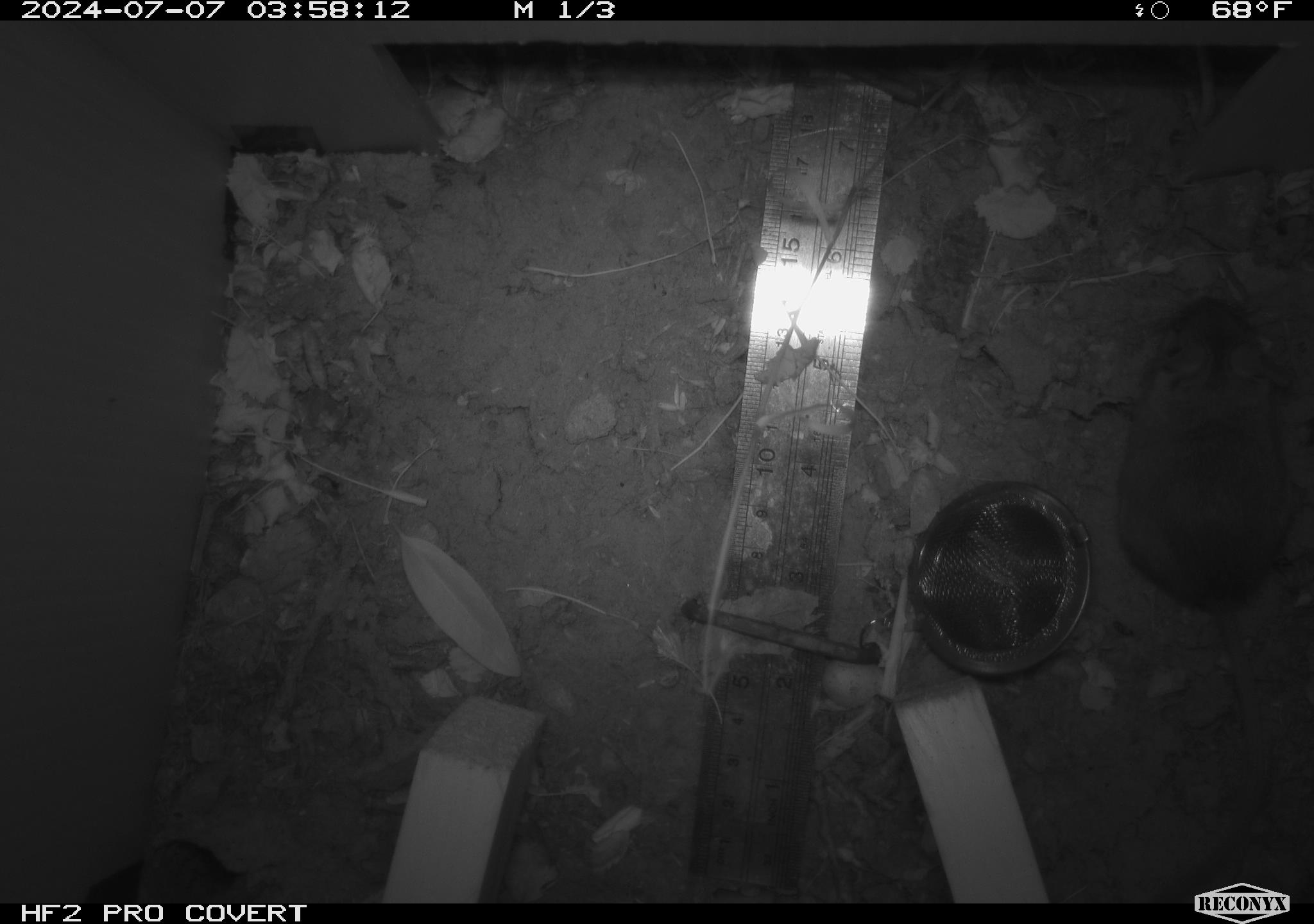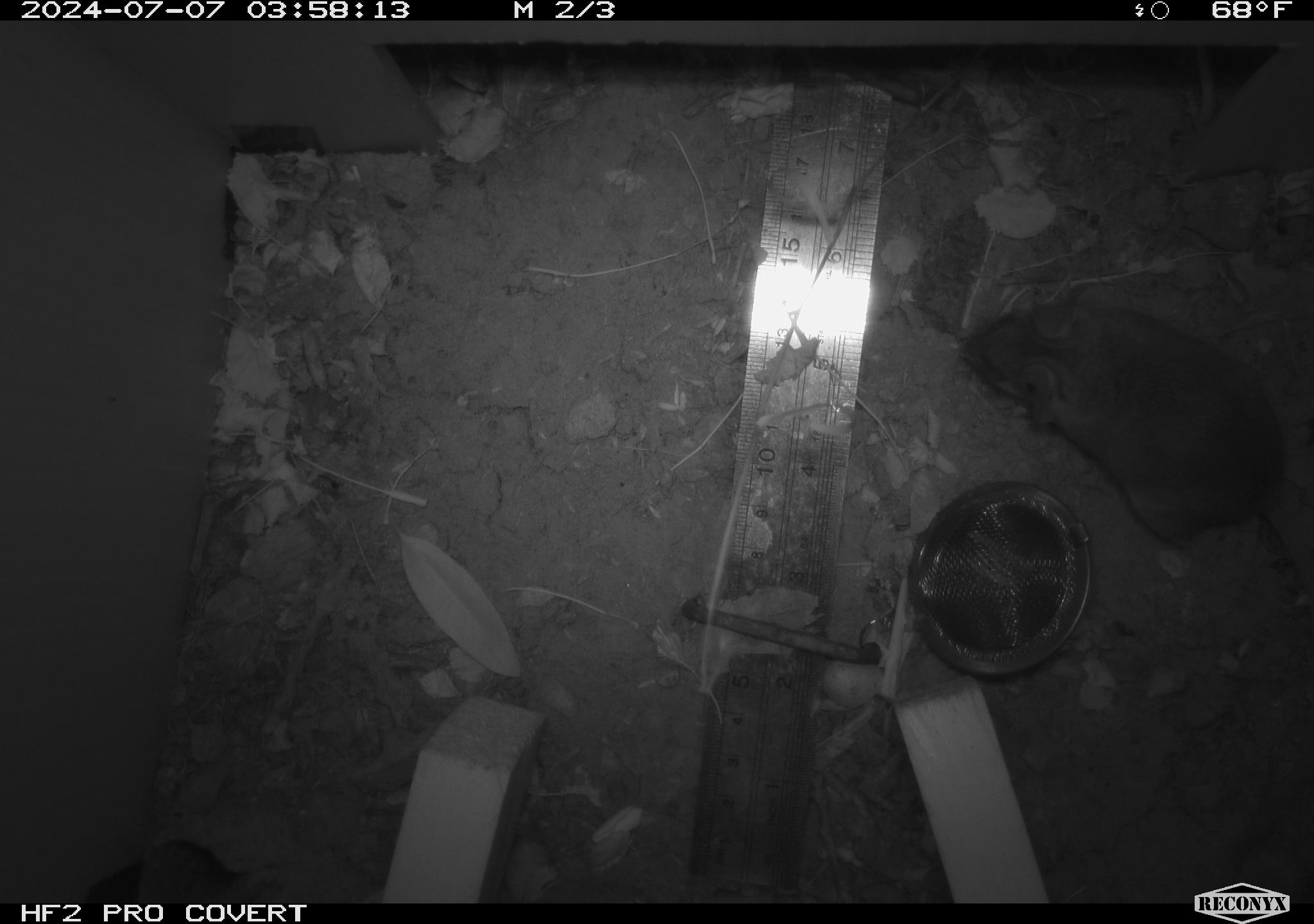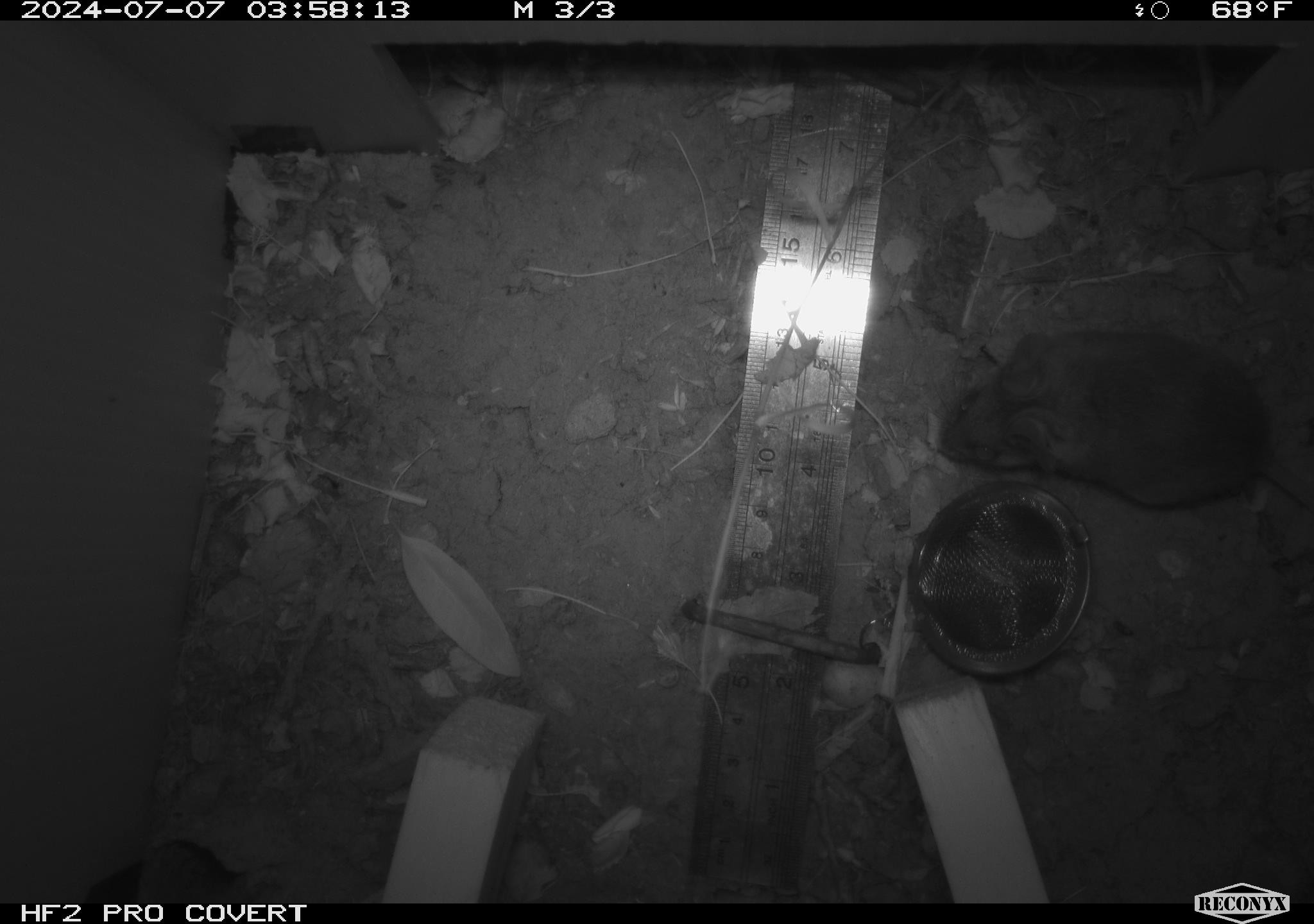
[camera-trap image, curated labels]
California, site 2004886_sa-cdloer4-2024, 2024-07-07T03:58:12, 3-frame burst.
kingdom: Animalia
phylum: Chordata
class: Mammalia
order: Rodentia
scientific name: Rodentia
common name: rodent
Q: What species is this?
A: Rodent (Rodentia).